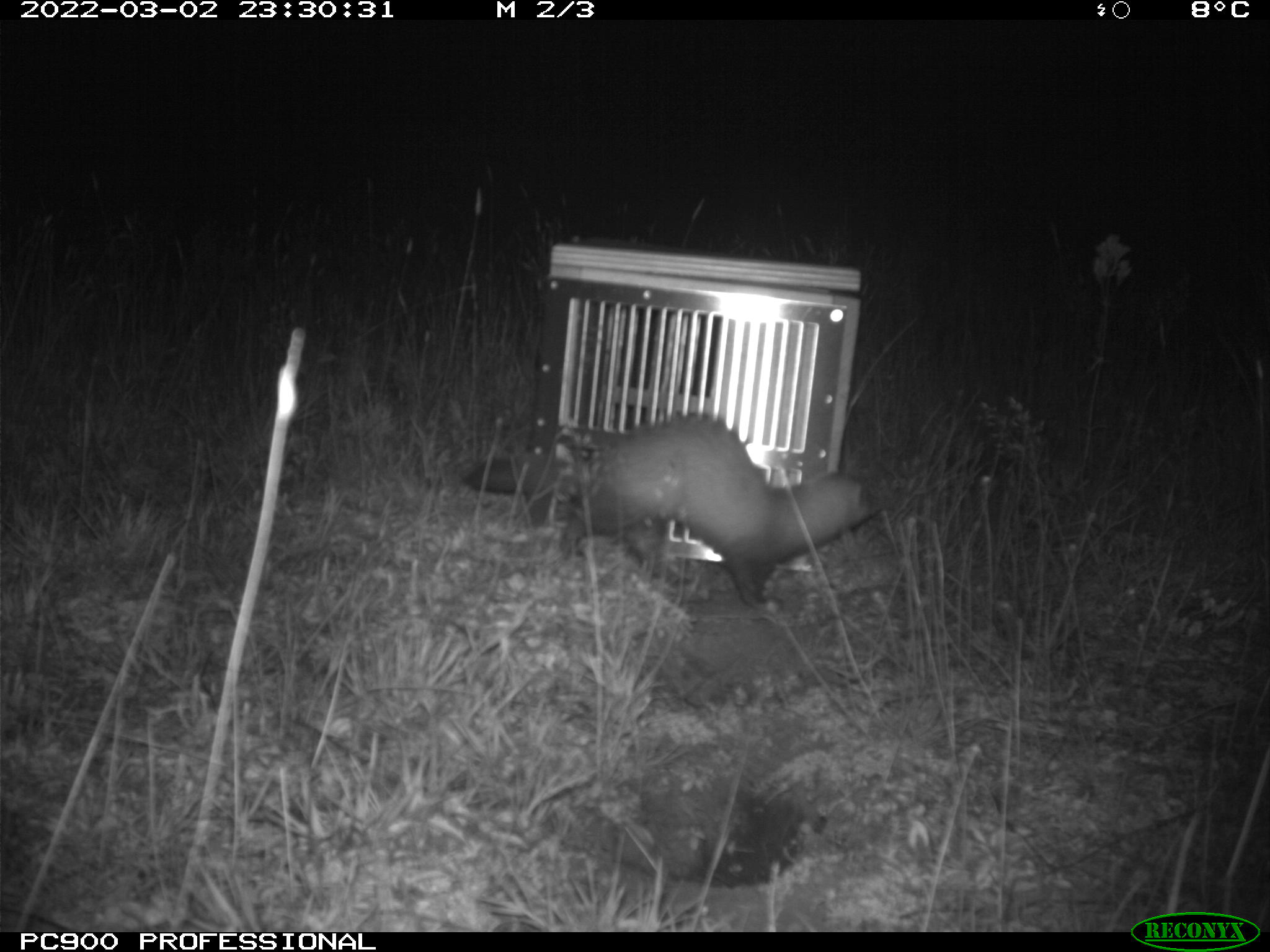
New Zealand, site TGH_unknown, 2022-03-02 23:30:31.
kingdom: Animalia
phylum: Chordata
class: Mammalia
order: Carnivora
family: Mustelidae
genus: Mustela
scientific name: Mustela furo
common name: ferret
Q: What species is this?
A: Ferret (Mustela furo).